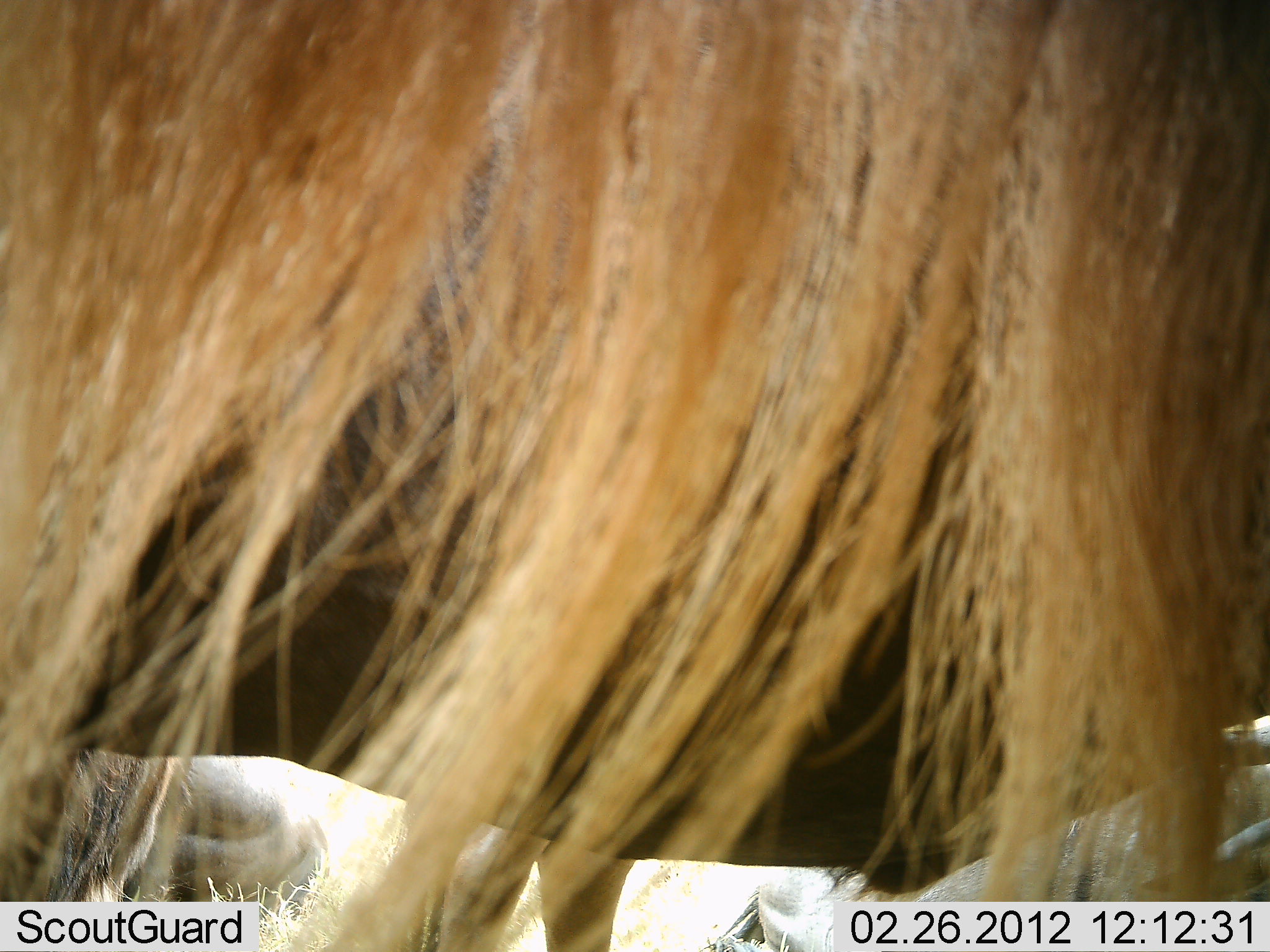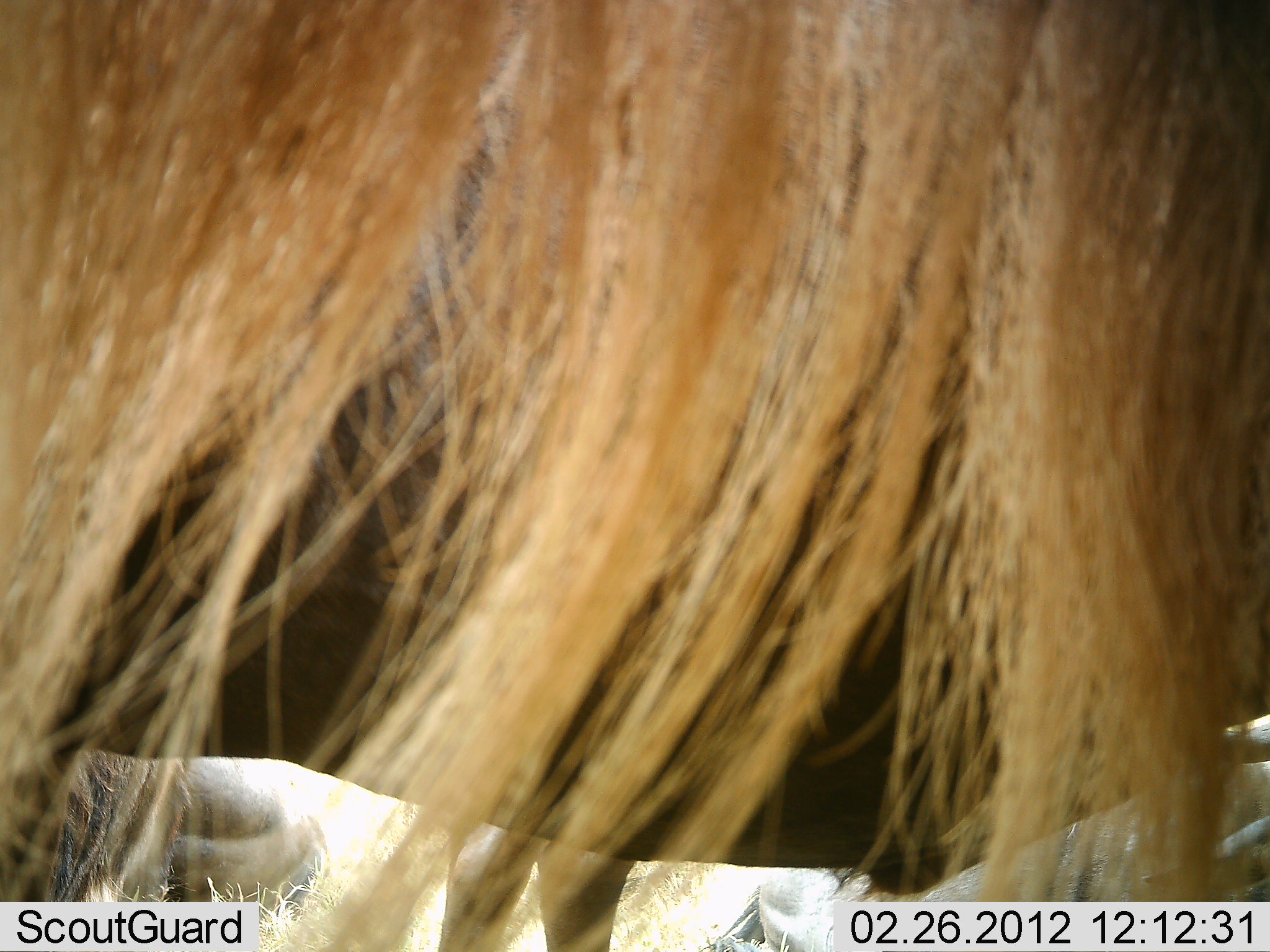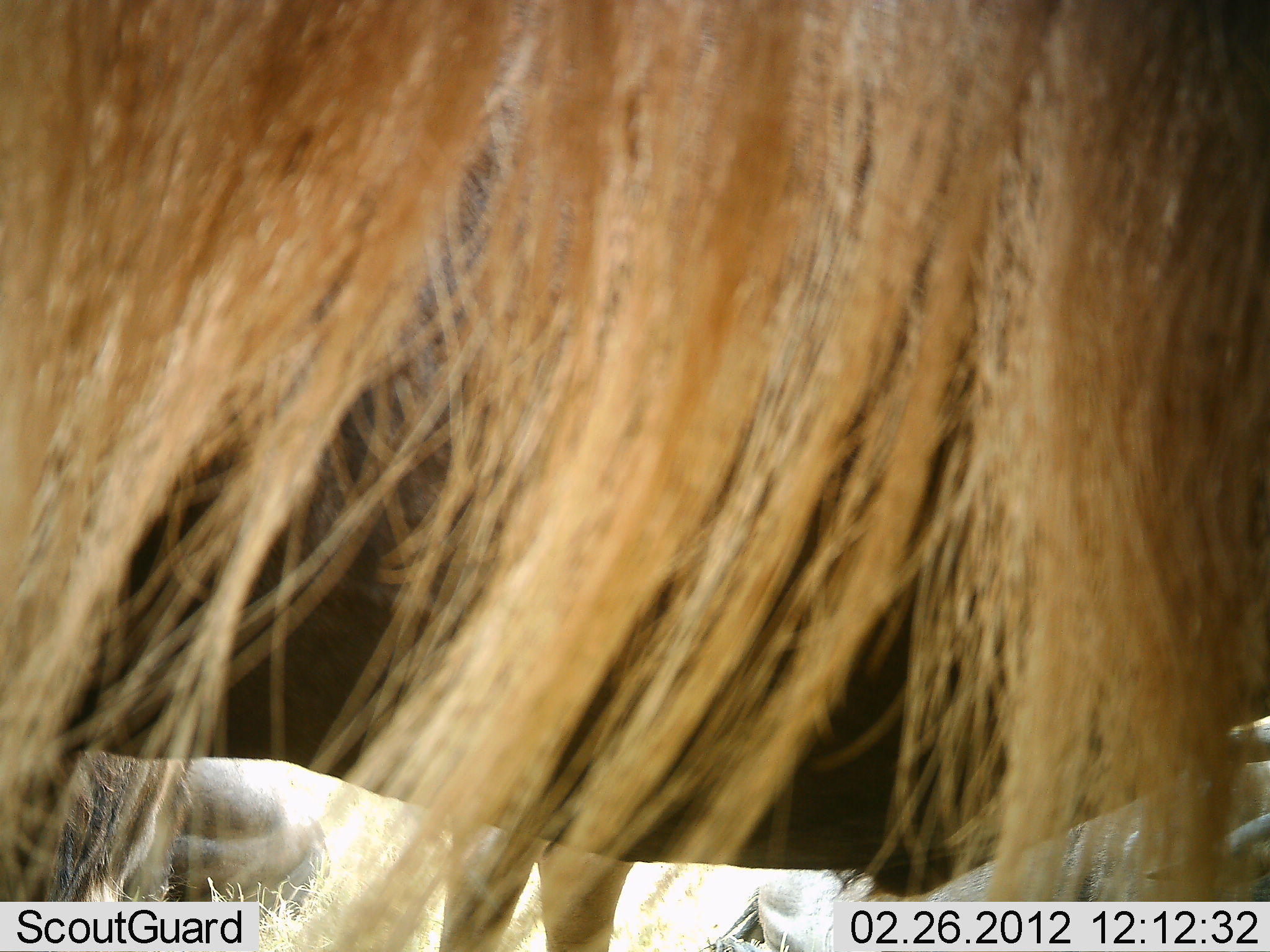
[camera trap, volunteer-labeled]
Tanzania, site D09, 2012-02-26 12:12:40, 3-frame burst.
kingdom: Animalia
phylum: Chordata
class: Mammalia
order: Artiodactyla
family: Bovidae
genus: Connochaetes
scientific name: Connochaetes taurinus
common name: blue wildebeest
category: wildebeest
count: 2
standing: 89%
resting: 44%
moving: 0%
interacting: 0%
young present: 0%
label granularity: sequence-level